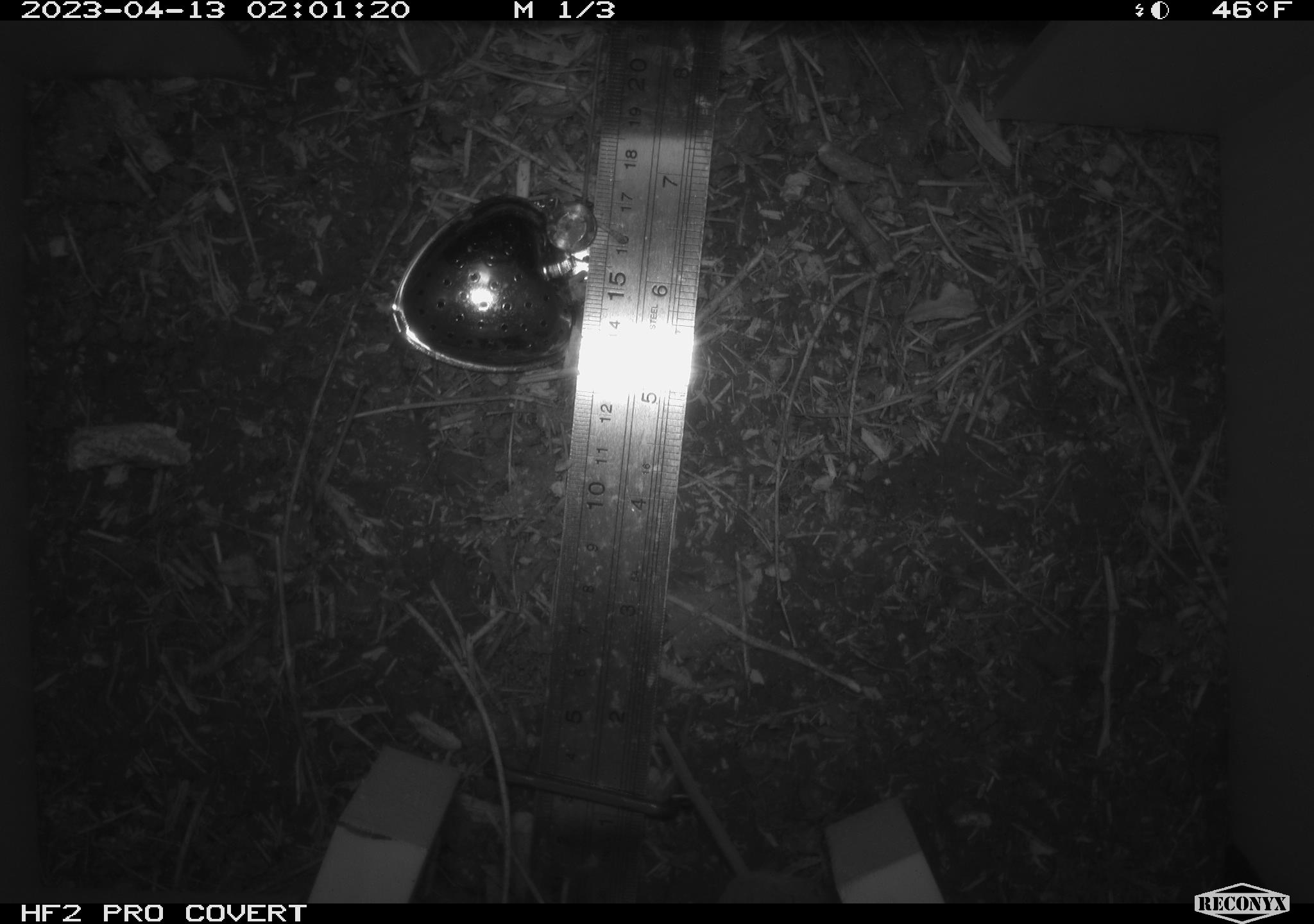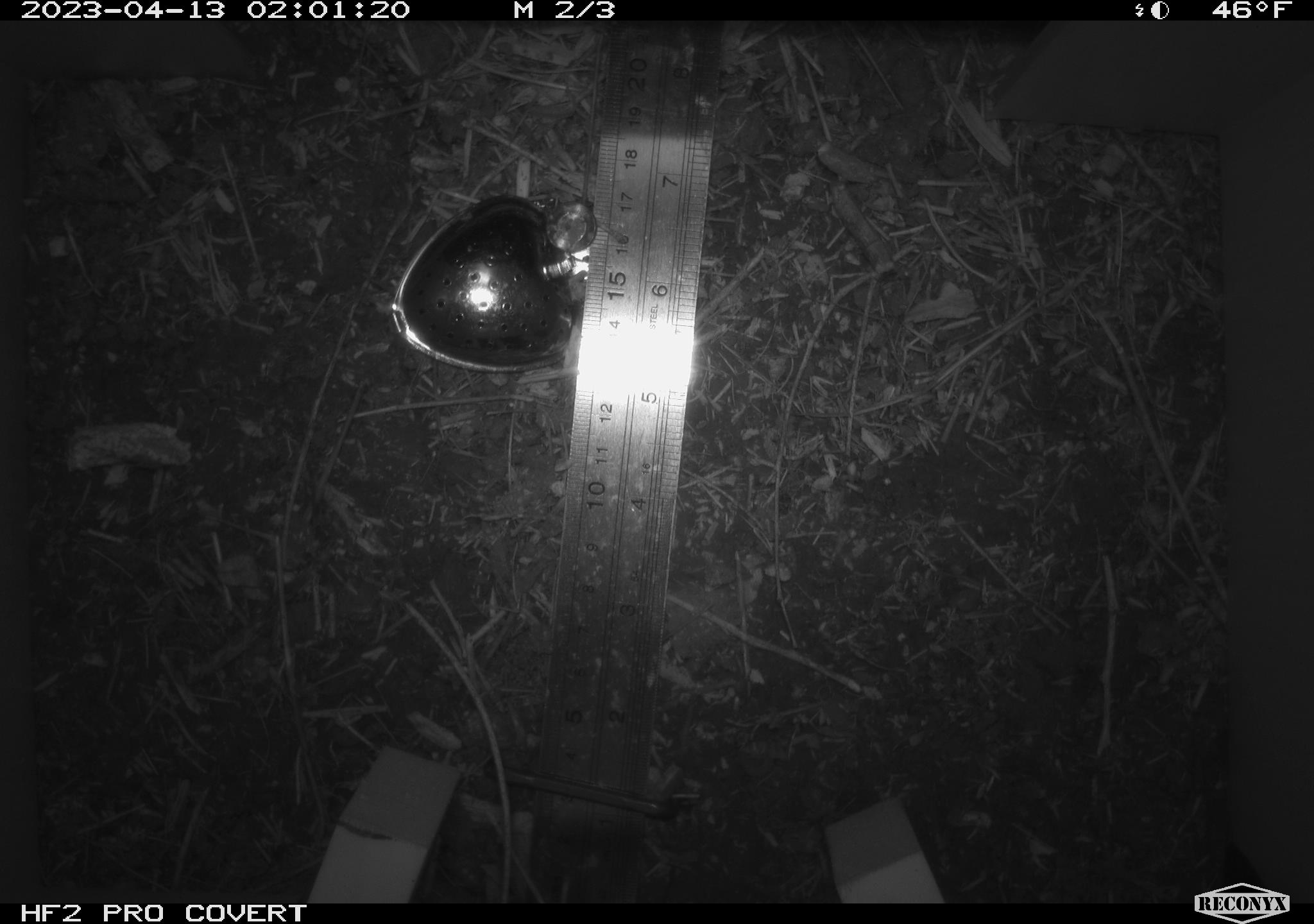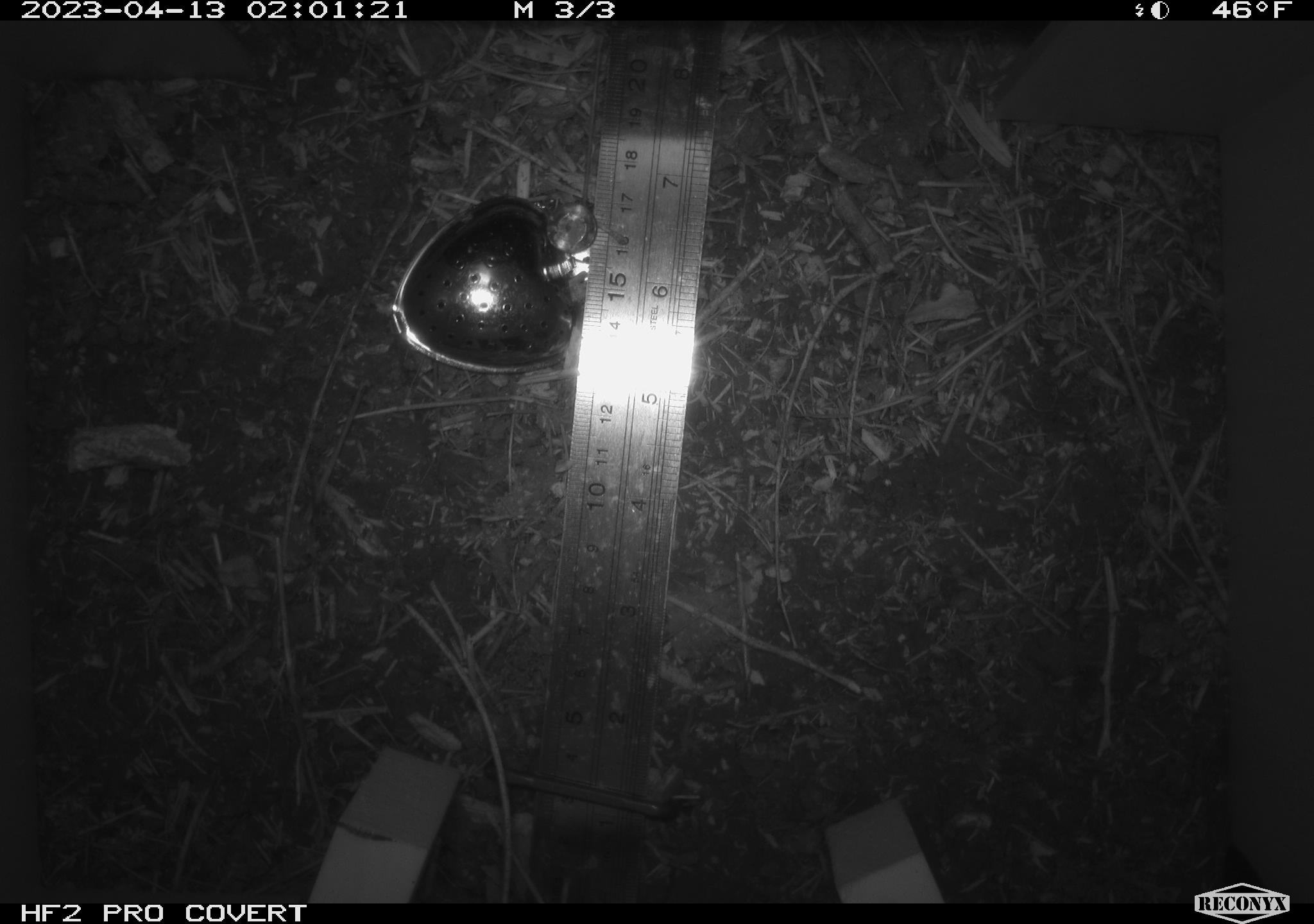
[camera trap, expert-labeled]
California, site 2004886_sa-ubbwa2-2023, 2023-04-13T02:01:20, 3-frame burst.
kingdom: Animalia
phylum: Chordata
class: Mammalia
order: Rodentia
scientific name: Rodentia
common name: mouse species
Mouse species (Rodentia).